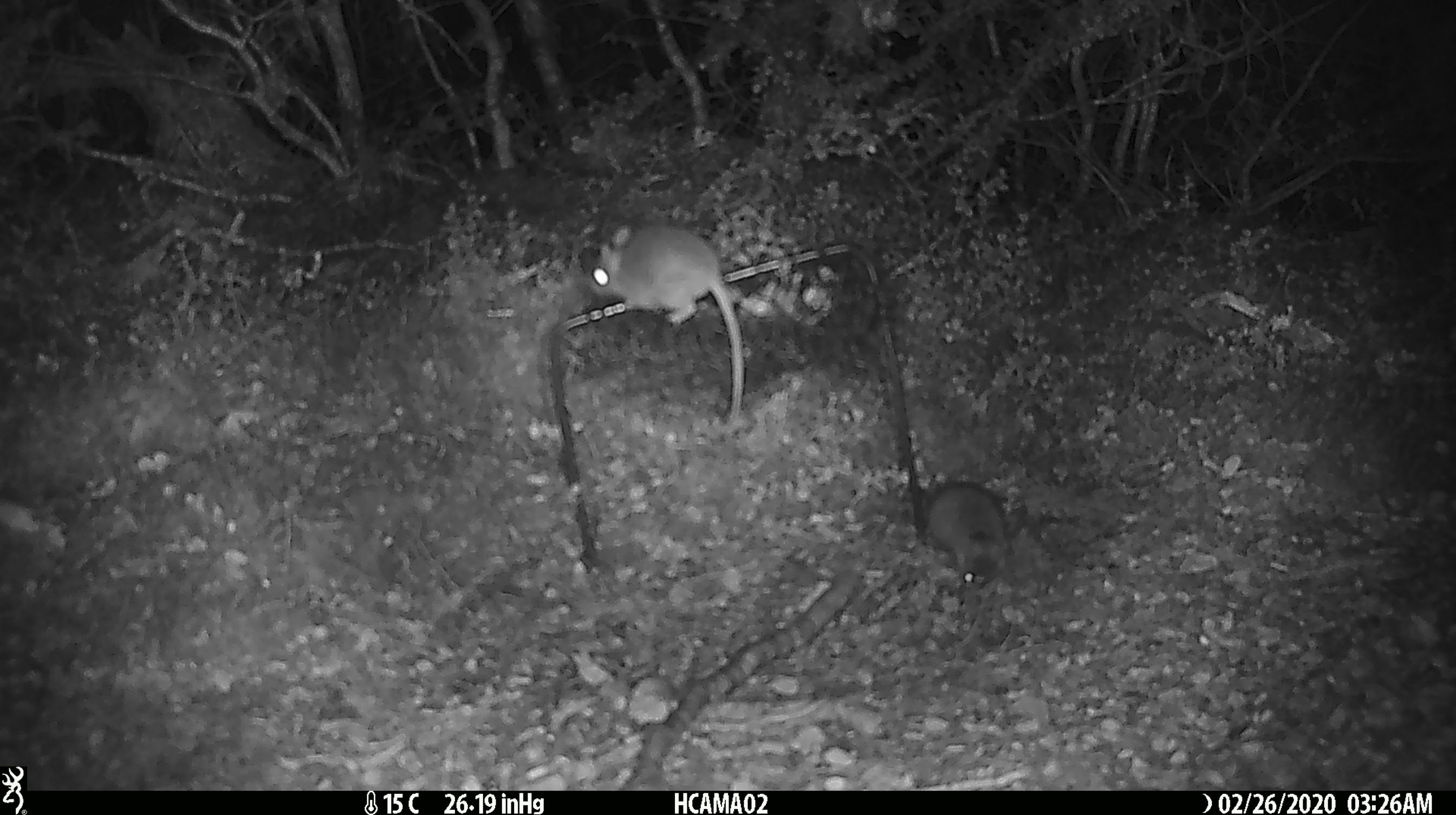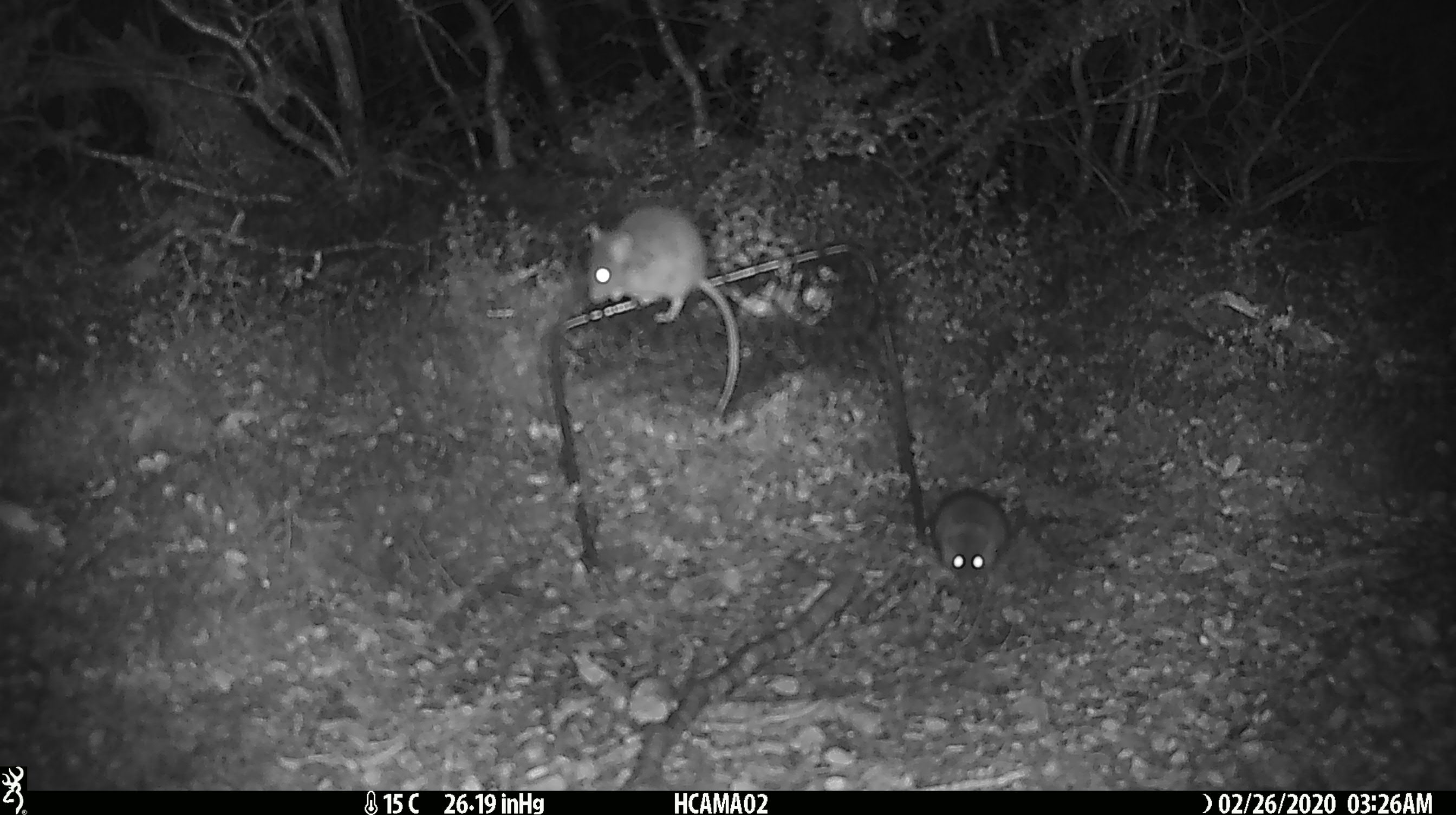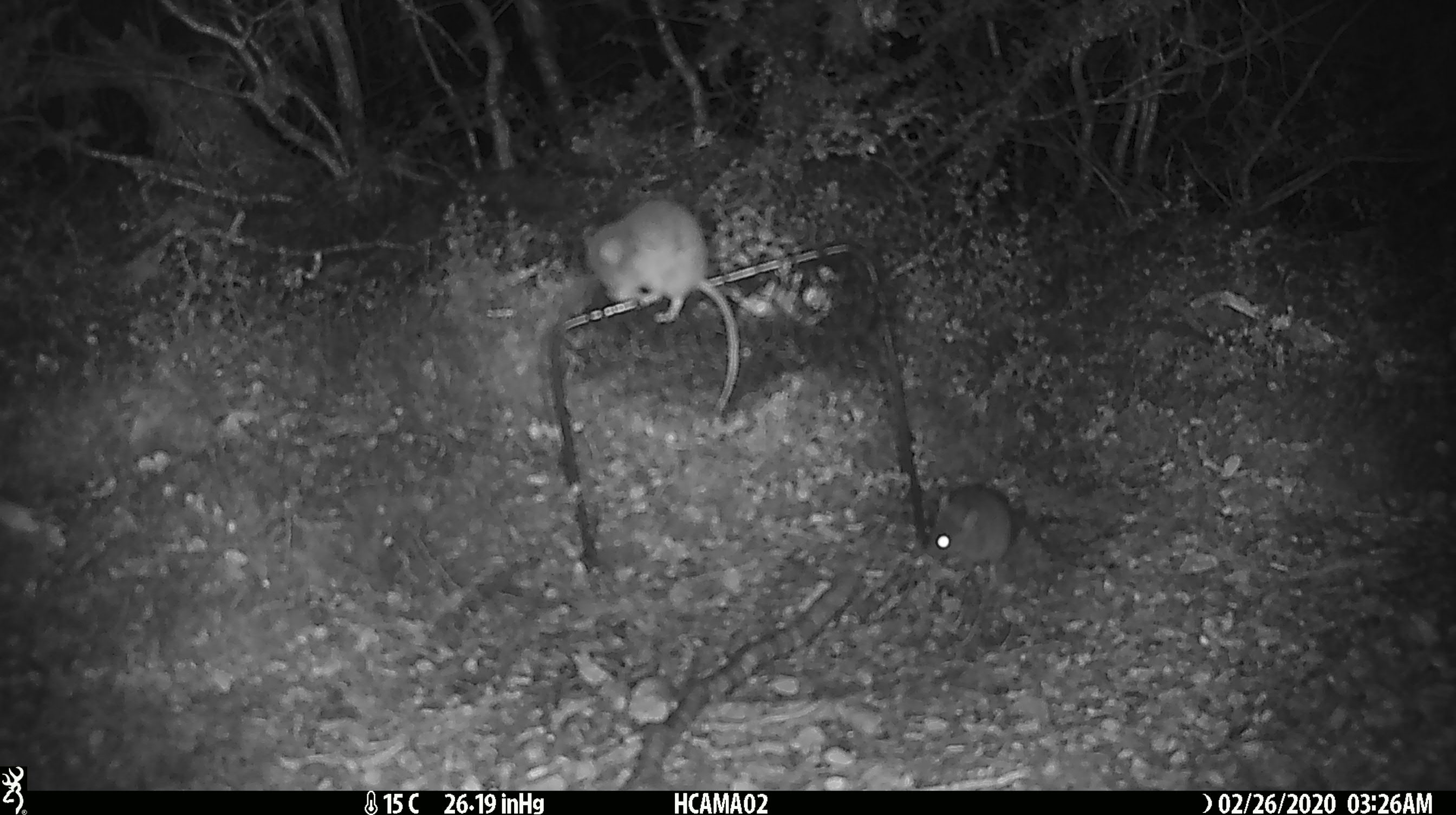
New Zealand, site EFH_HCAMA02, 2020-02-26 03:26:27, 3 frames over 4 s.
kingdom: Animalia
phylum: Chordata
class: Mammalia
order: Rodentia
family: Muridae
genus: Mus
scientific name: Mus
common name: mouse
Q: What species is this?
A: Mouse (Mus).